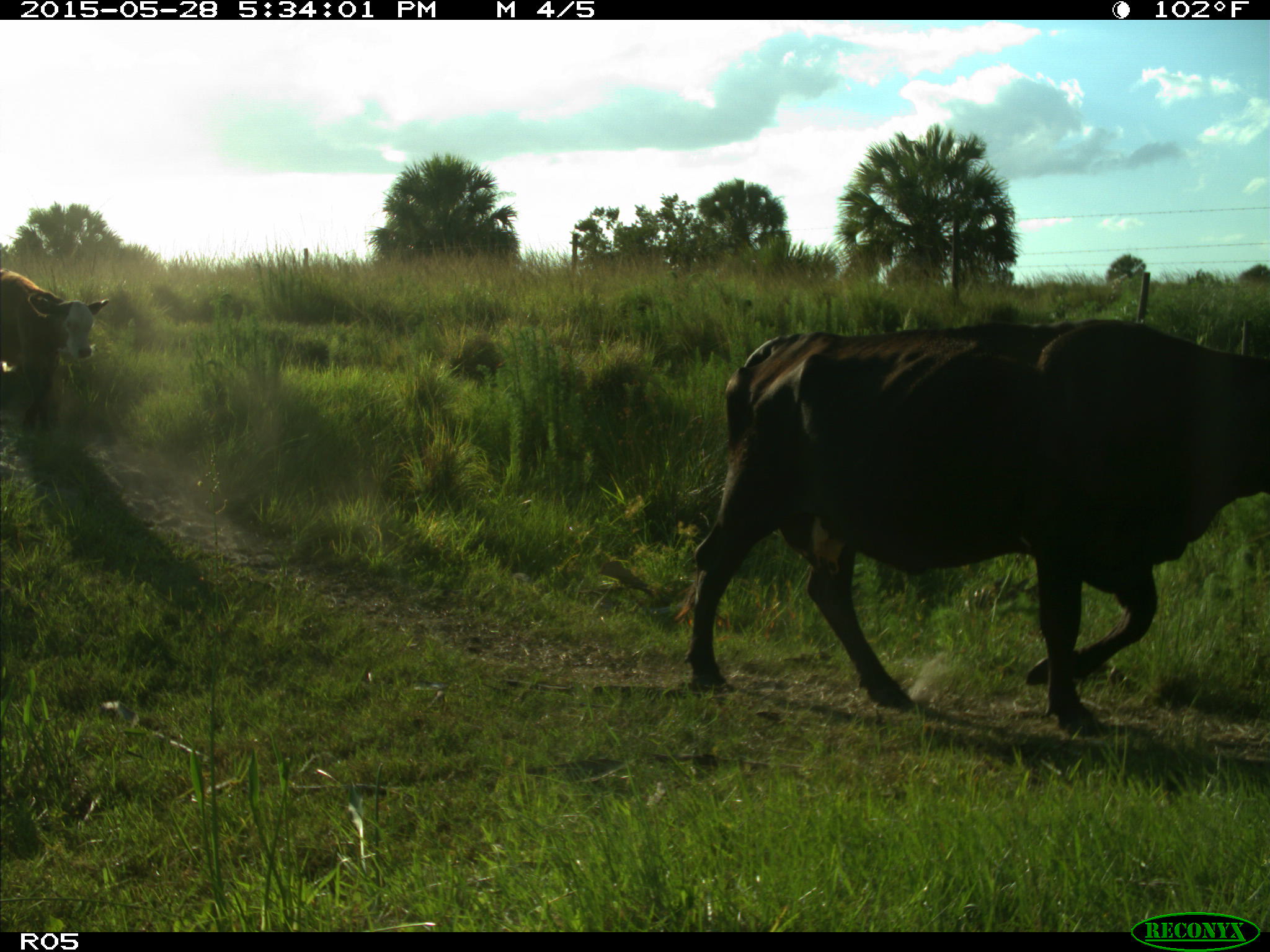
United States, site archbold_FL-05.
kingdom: Animalia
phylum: Chordata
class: Mammalia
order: Artiodactyla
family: Bovidae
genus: Bos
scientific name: Bos taurus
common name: domestic cow